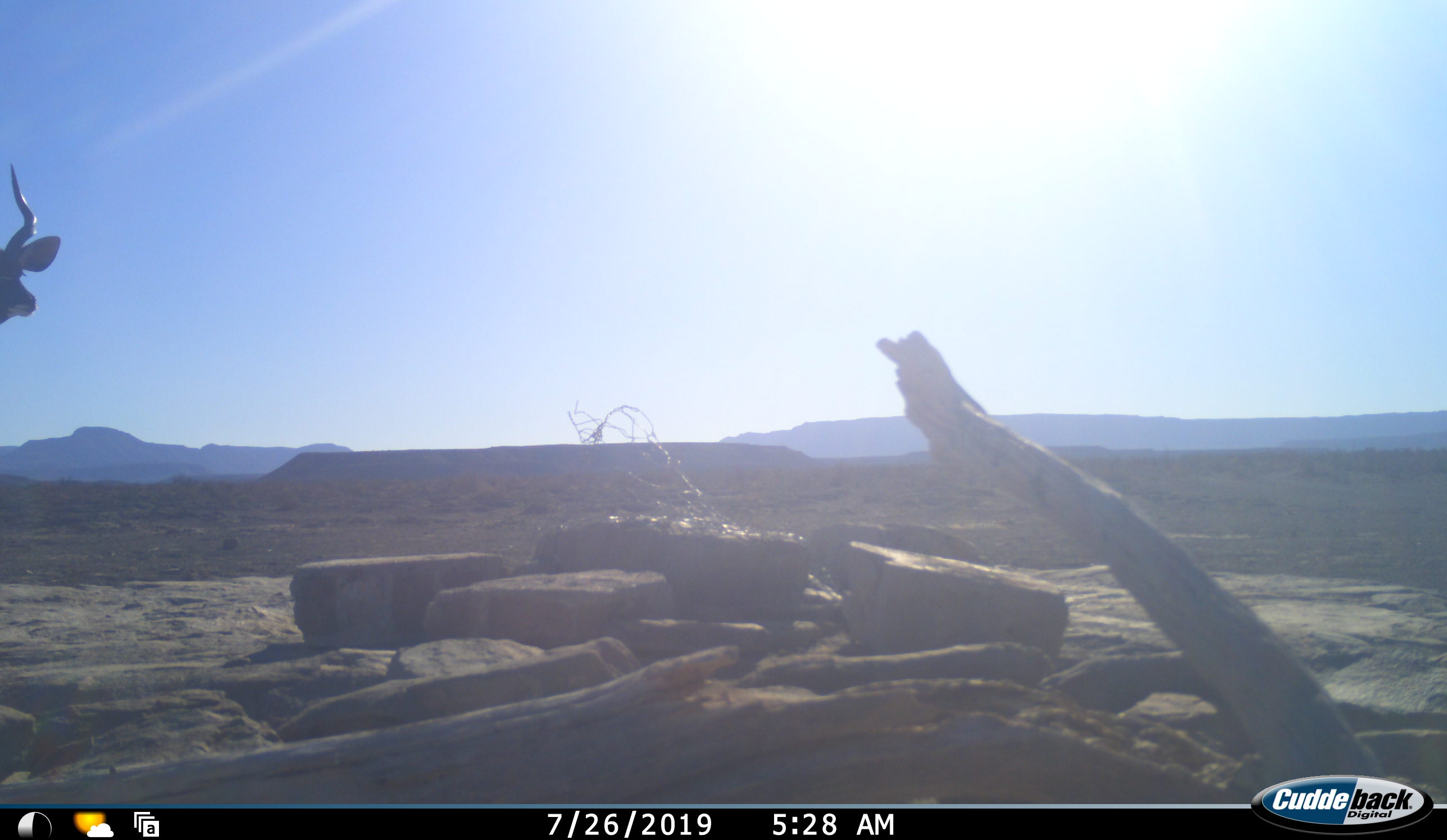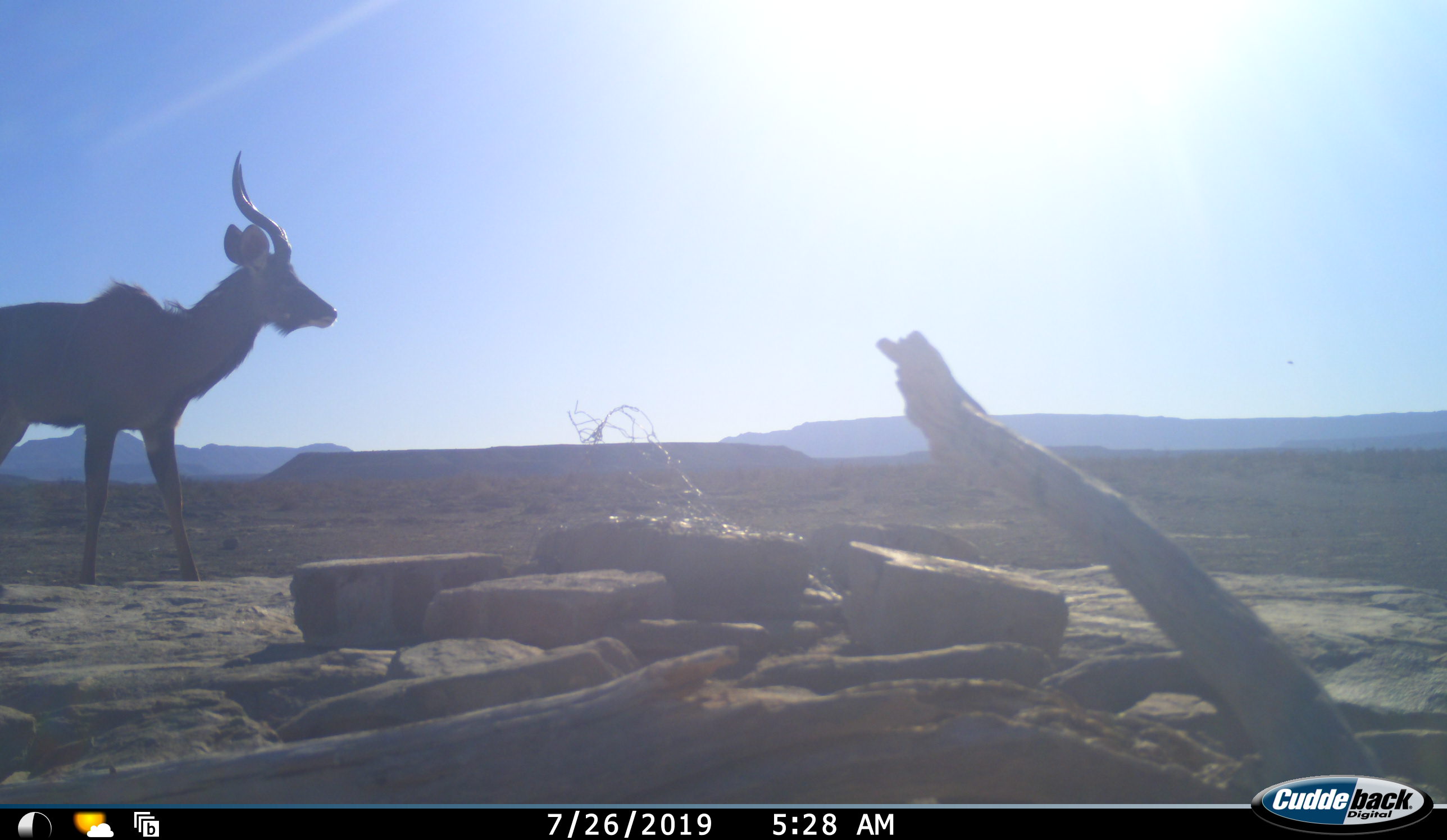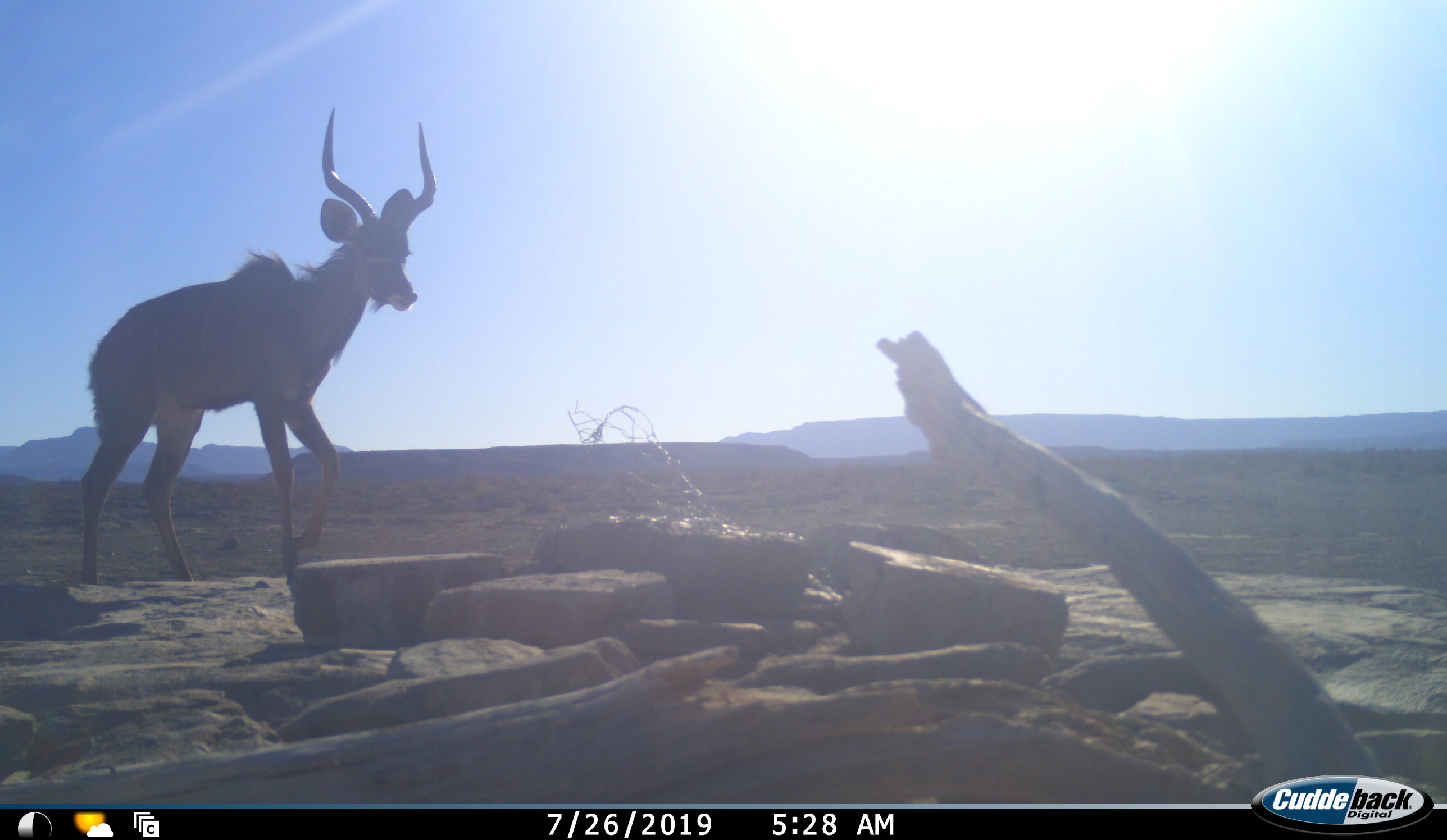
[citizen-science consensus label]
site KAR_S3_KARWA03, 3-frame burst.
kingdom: Animalia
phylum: Chordata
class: Mammalia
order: Artiodactyla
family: Bovidae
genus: Tragelaphus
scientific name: Tragelaphus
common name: kudu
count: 1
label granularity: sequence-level